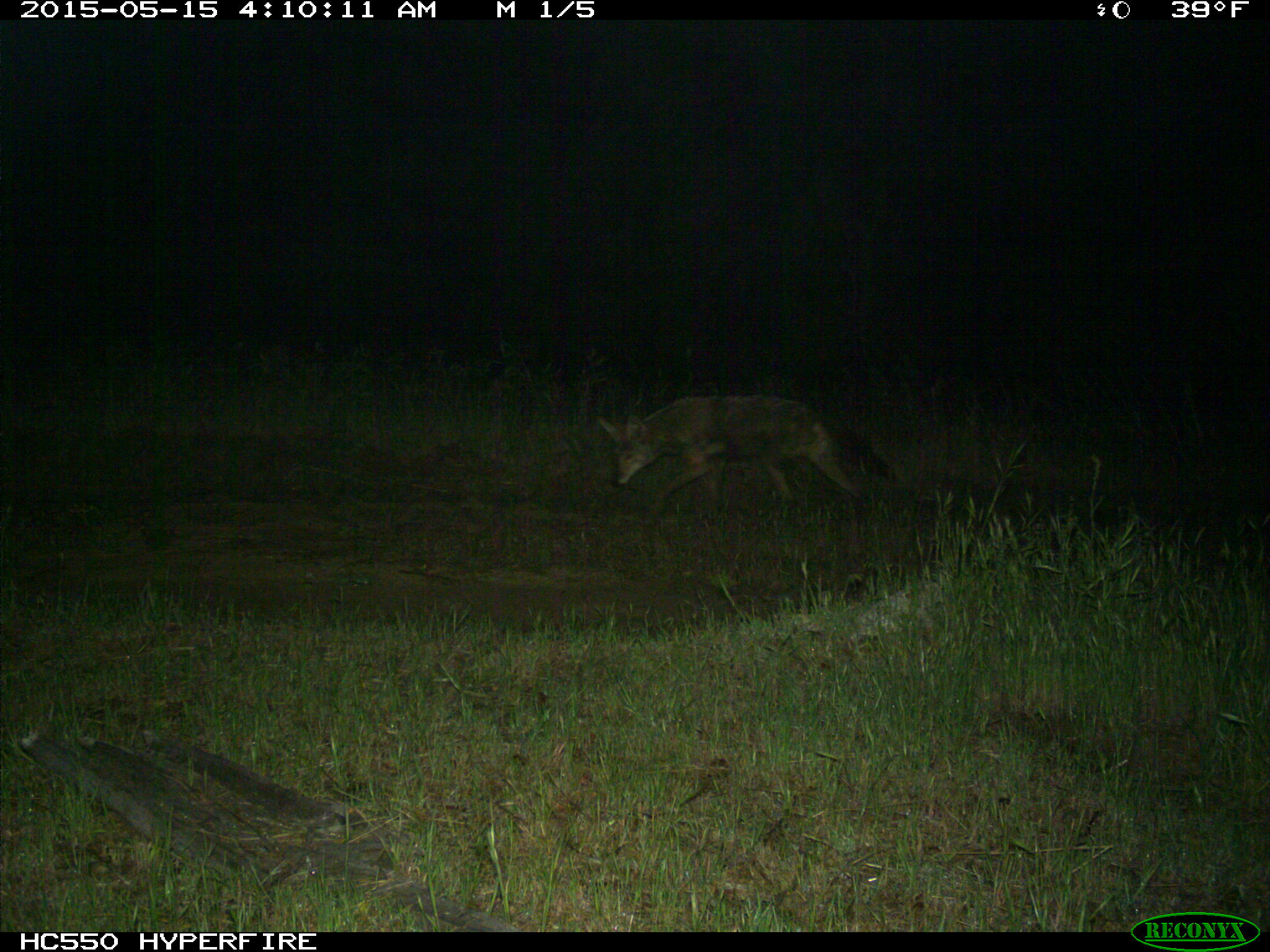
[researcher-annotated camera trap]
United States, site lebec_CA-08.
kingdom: Animalia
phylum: Chordata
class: Mammalia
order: Carnivora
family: Canidae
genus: Canis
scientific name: Canis latrans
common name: coyote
Canis latrans (coyote).